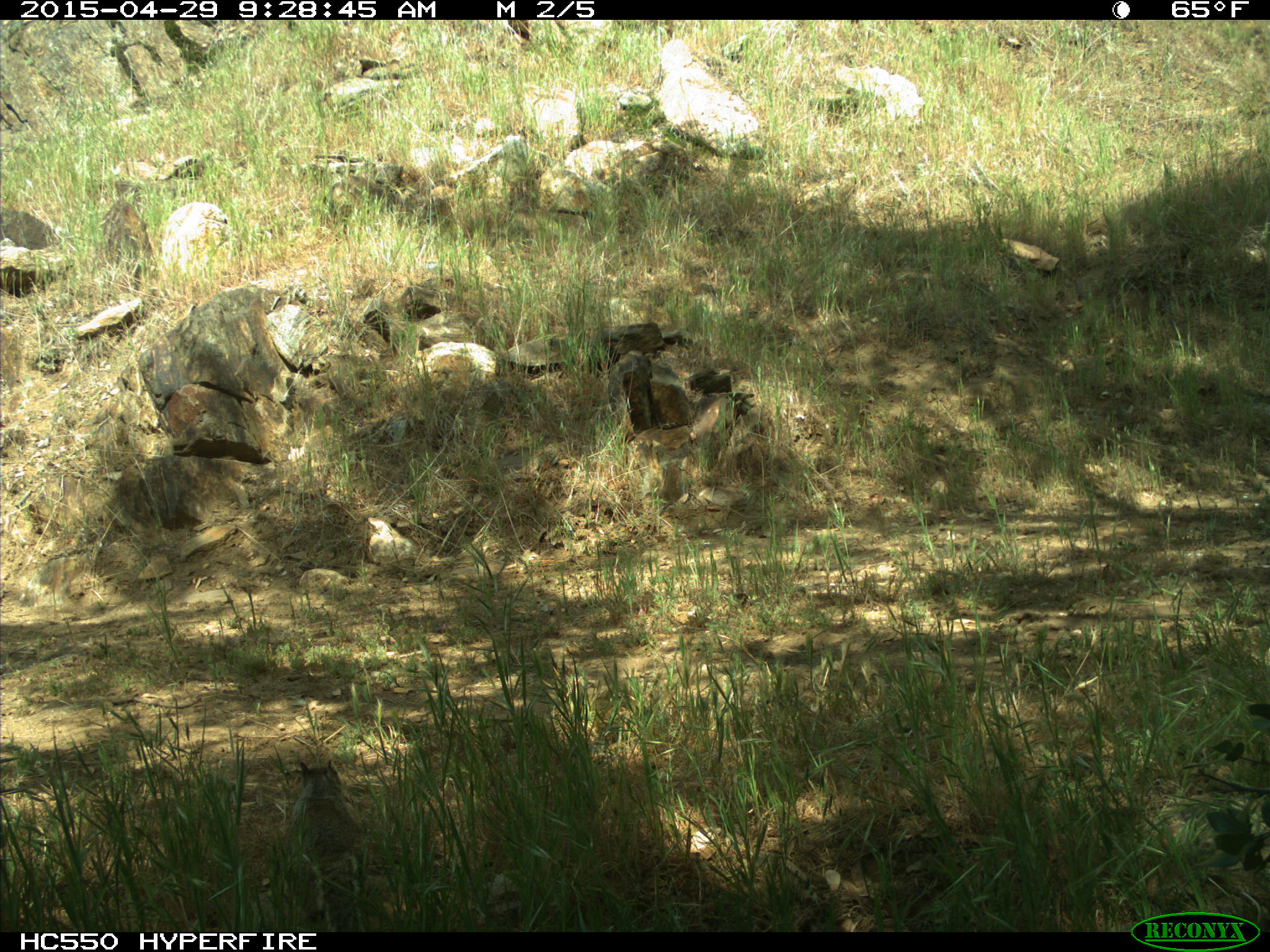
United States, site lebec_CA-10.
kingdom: Animalia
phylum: Chordata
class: Mammalia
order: Rodentia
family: Sciuridae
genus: Otospermophilus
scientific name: Otospermophilus beecheyi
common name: california ground squirrel